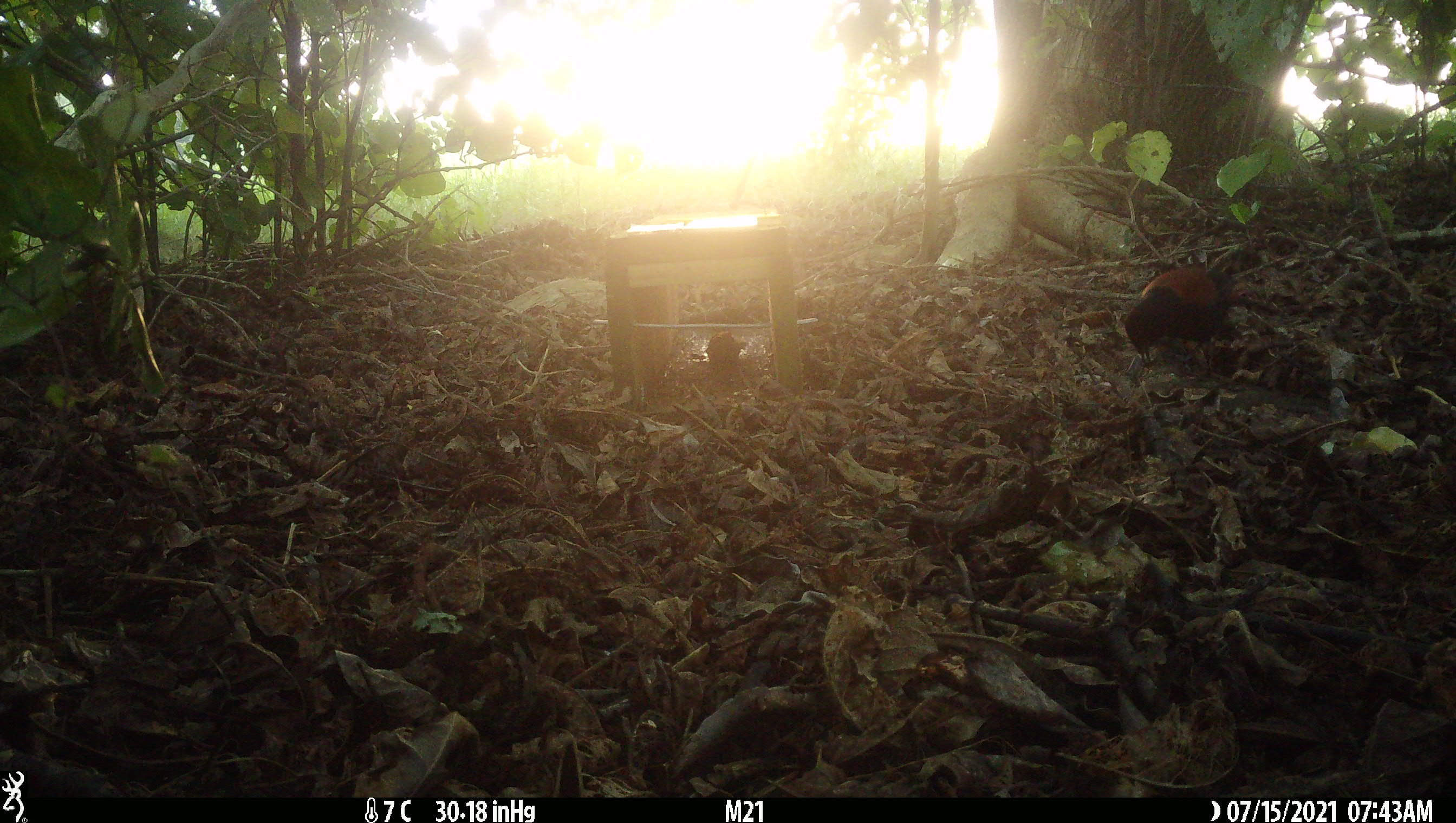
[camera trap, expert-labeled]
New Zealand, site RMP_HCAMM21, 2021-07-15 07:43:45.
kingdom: Animalia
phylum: Chordata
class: Aves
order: Passeriformes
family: Callaeidae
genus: Philesturnus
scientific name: Philesturnus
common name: saddlebacks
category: tieke